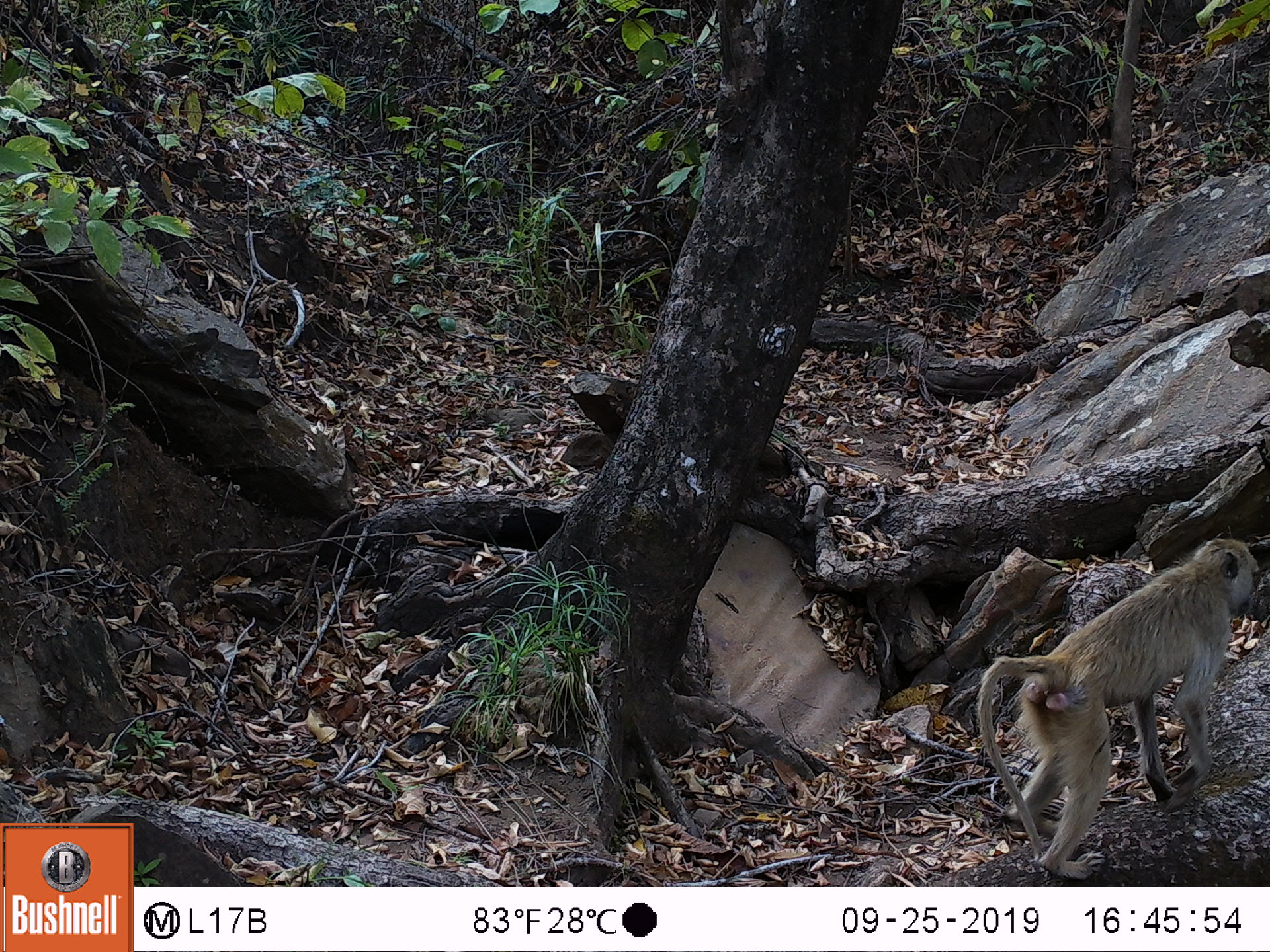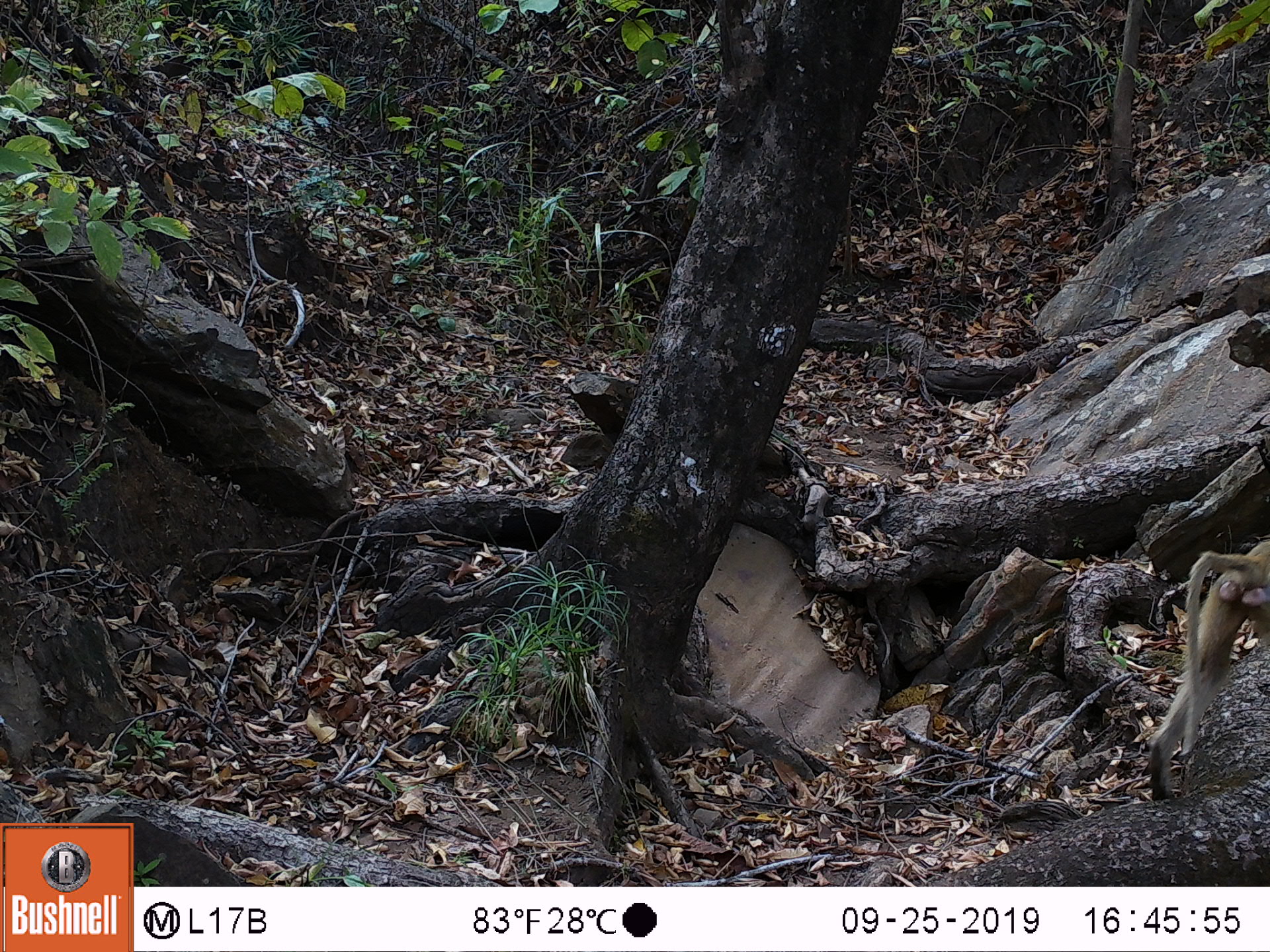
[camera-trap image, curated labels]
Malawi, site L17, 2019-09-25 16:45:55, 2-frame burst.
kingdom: Animalia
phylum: Chordata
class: Mammalia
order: Primates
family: Cercopithecidae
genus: Papio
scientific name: Papio cynocephalus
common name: yellow baboon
Yellow baboon (Papio cynocephalus), count 1.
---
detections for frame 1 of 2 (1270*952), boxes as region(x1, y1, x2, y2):
yellow baboon: region(966, 533, 1262, 875)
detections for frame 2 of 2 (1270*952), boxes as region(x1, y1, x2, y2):
yellow baboon: region(1136, 530, 1262, 797)